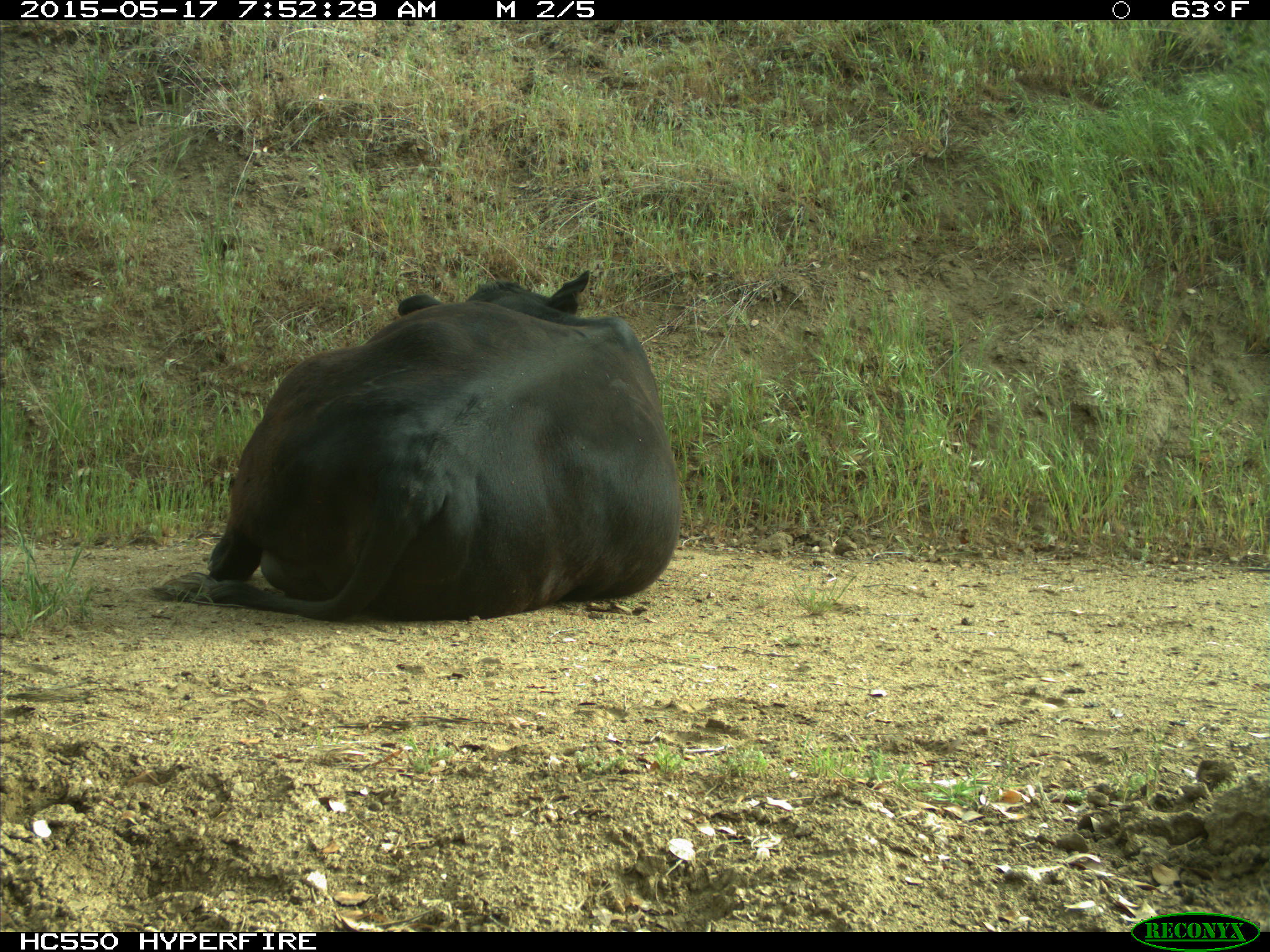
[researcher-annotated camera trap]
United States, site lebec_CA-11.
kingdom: Animalia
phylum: Chordata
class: Mammalia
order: Artiodactyla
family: Bovidae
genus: Bos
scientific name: Bos taurus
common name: domestic cow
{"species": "Bos taurus (domestic cow)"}